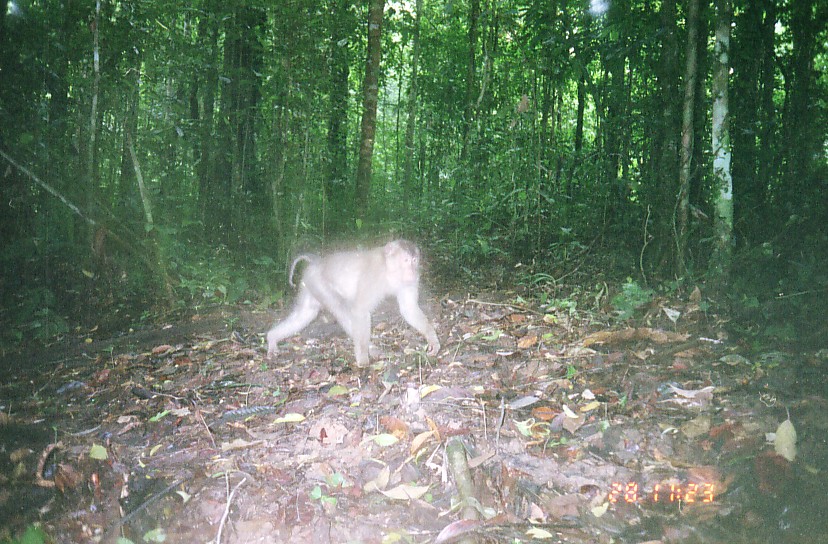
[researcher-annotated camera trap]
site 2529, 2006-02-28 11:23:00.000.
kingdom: Animalia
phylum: Chordata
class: Mammalia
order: Primates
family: Cercopithecidae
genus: Macaca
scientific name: Macaca nemestrina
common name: southern pig-tailed macaque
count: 1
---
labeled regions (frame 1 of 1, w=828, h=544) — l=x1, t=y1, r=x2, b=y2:
macaca nemestrina: l=266, t=238, r=441, b=369